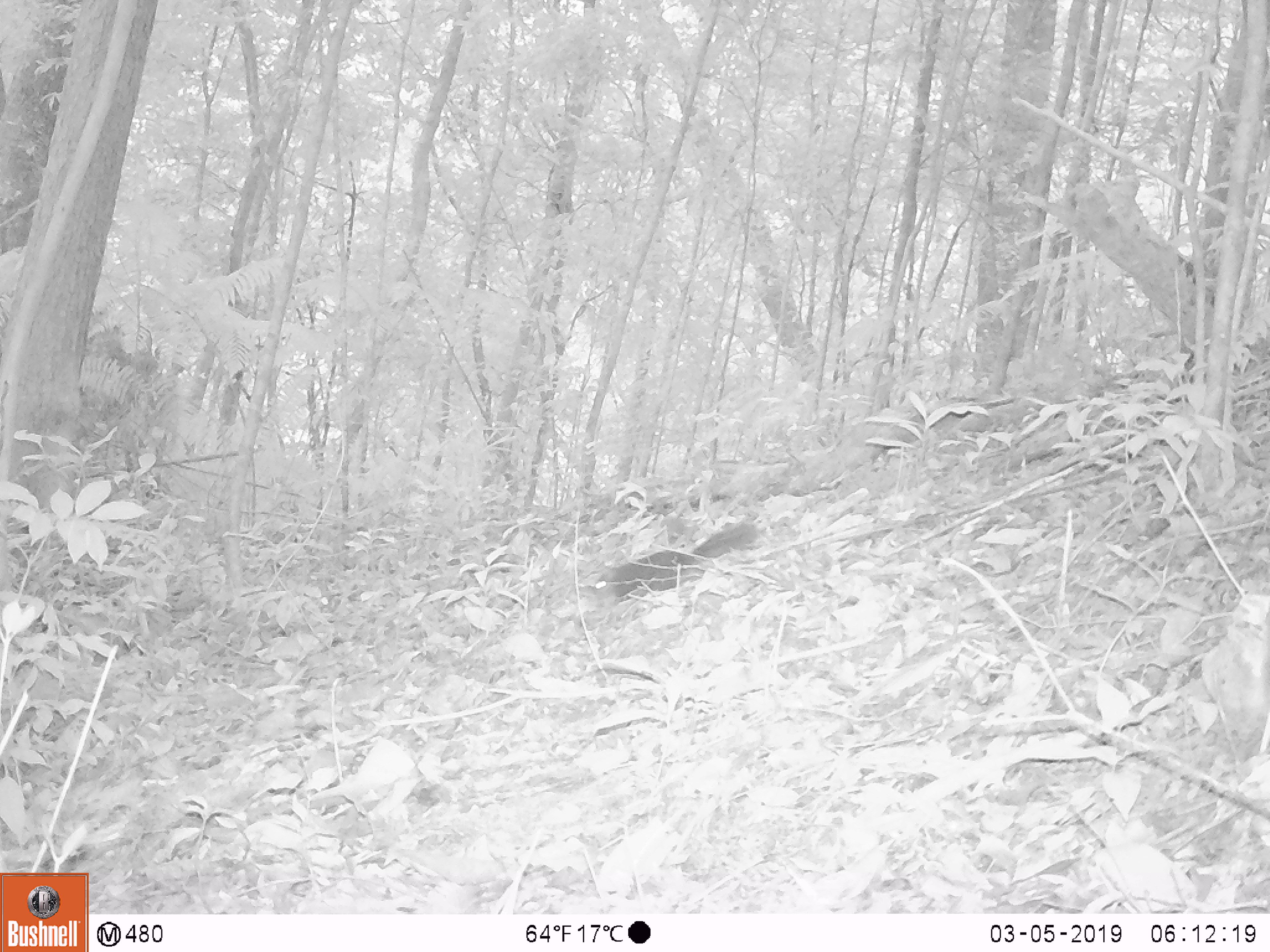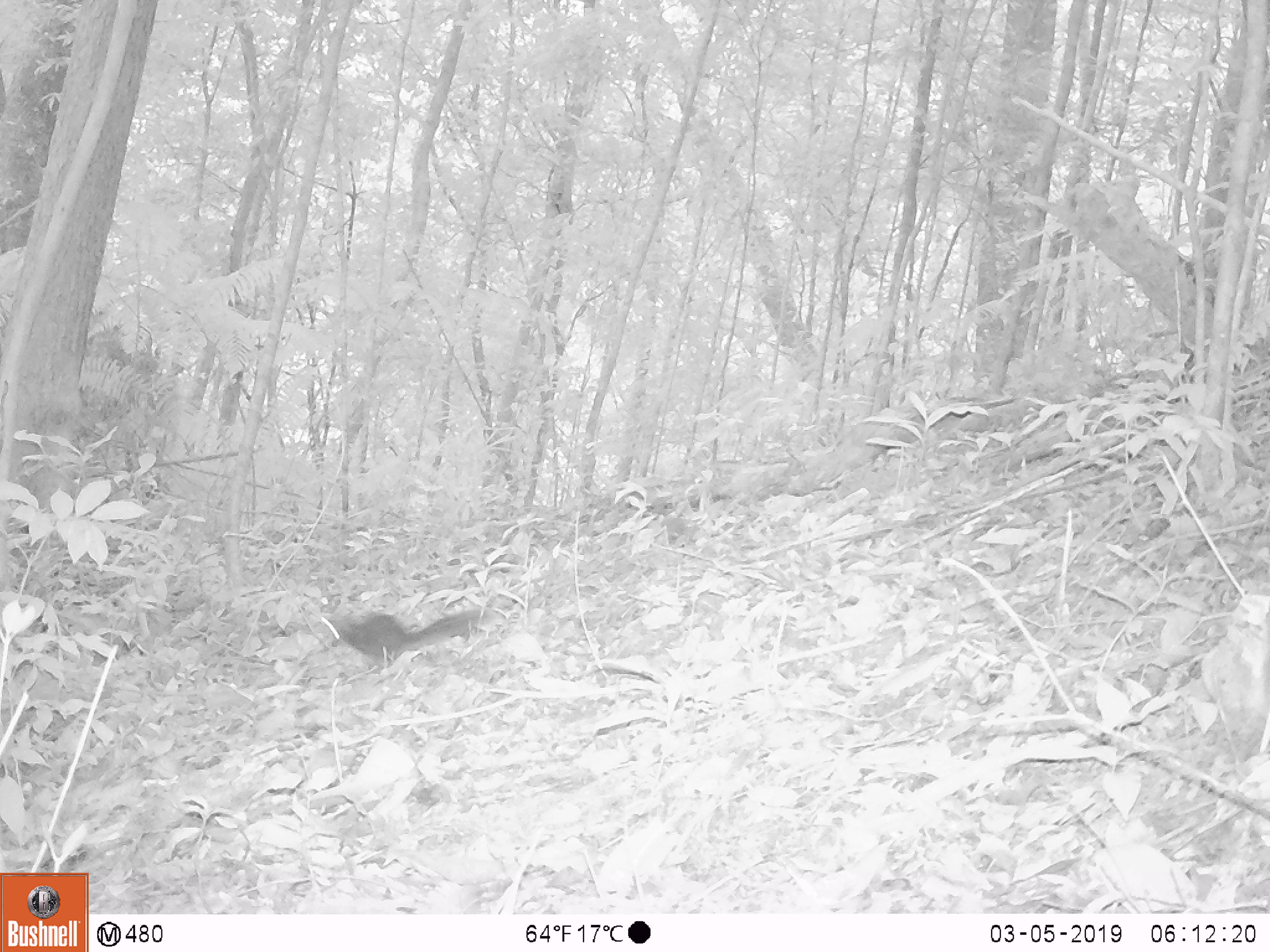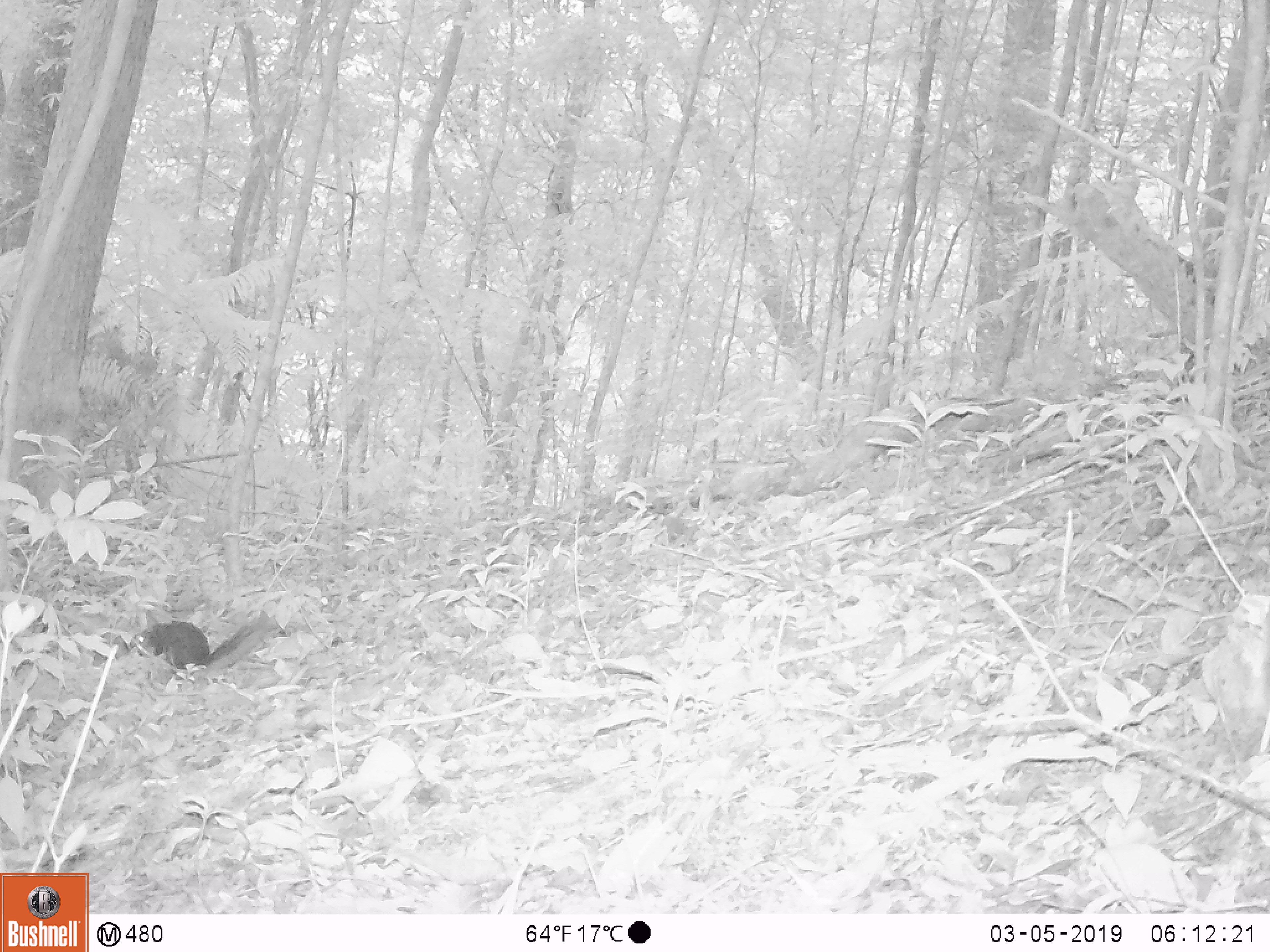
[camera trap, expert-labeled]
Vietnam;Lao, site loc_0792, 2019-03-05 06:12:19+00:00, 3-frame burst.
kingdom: Animalia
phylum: Chordata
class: Mammalia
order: Rodentia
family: Sciuridae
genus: Sciurus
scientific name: Sciurus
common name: squirrel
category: unidentified squirrel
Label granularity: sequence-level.